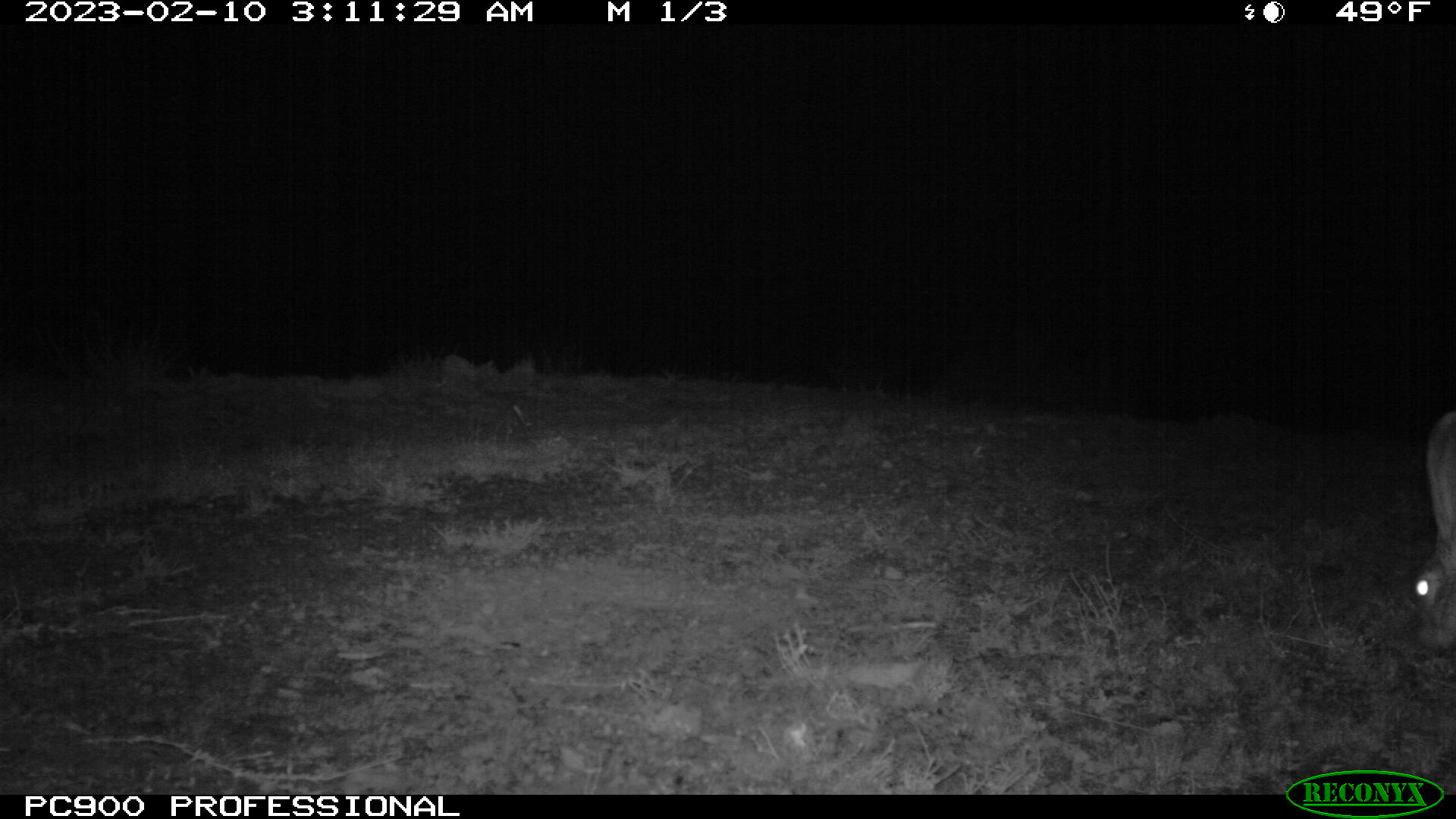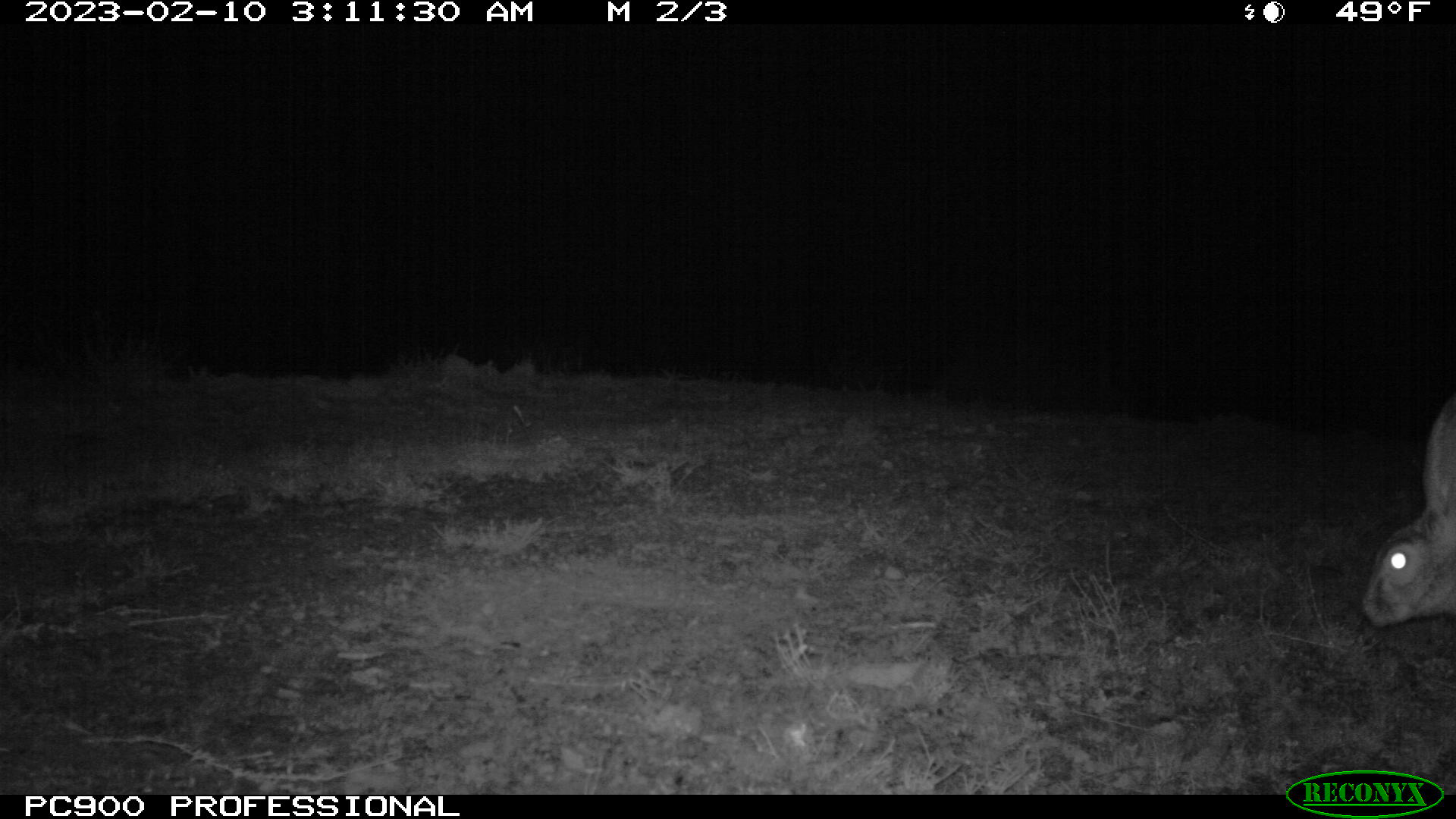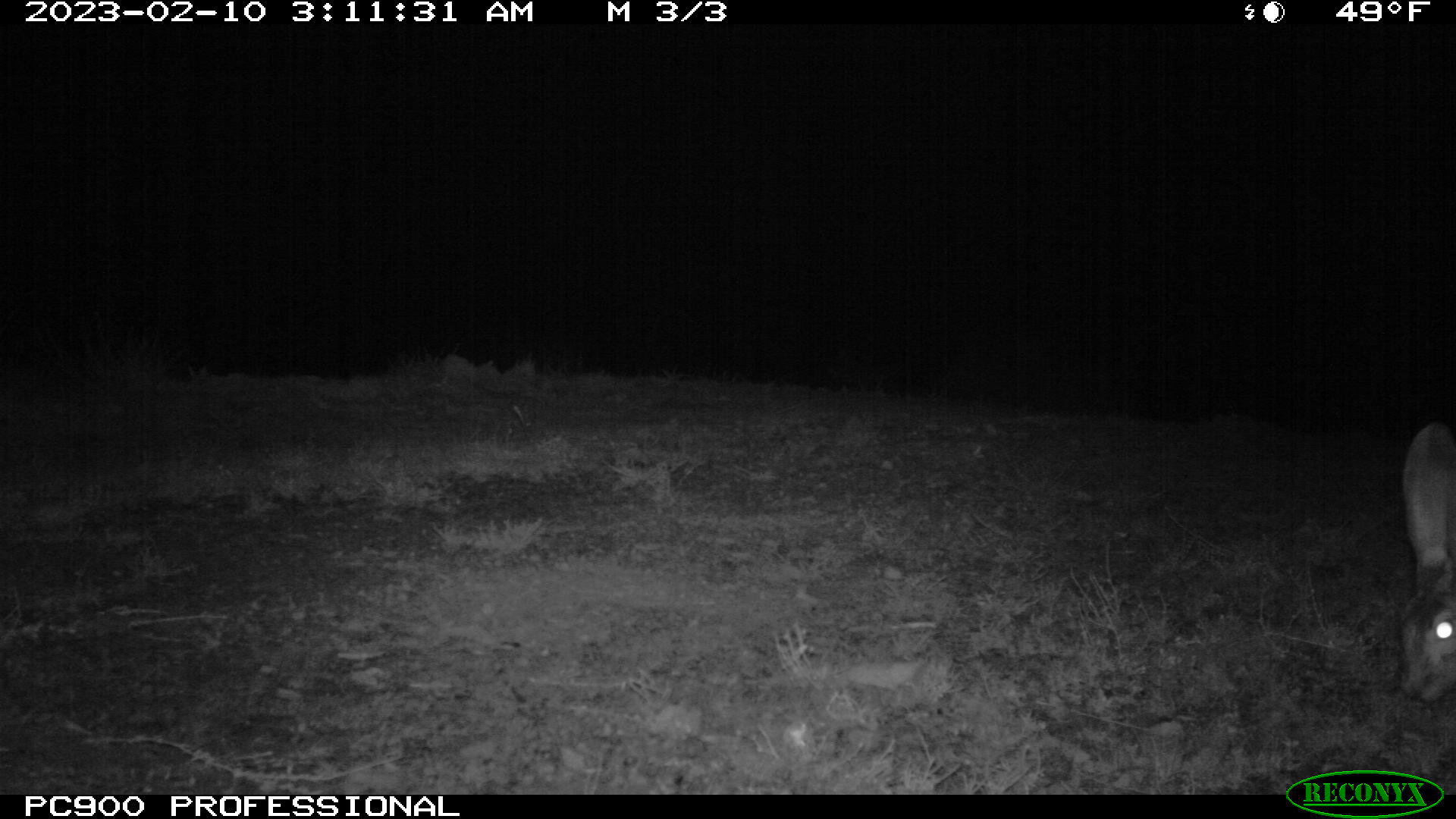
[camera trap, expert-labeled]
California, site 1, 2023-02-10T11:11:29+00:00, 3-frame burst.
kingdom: Animalia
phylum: Chordata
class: Mammalia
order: Lagomorpha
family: Leporidae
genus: Lepus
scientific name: Lepus californicus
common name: black-tailed jackrabbit